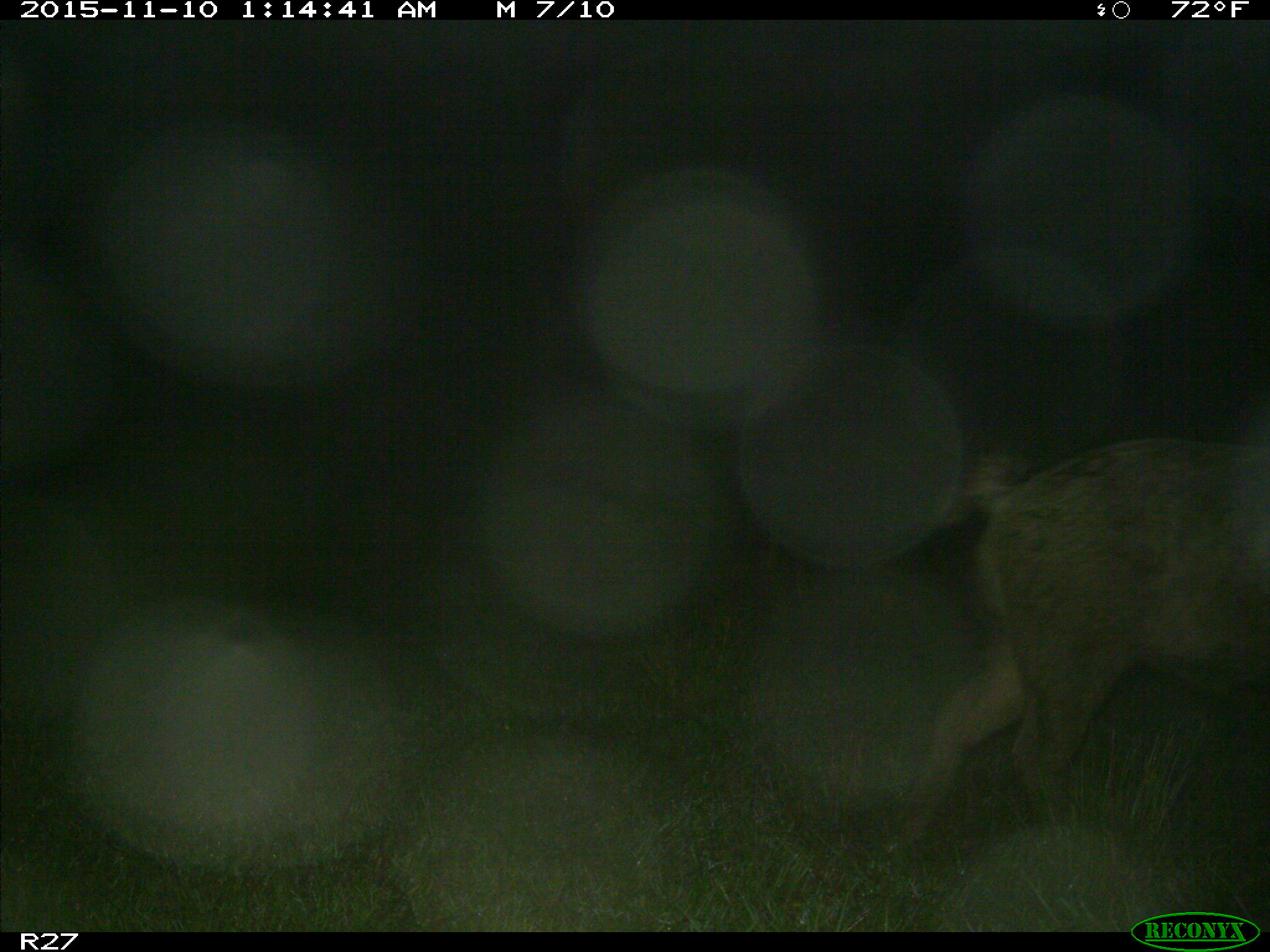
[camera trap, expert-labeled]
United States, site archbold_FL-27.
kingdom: Animalia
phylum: Chordata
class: Mammalia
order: Artiodactyla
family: Suidae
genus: Sus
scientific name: Sus scrofa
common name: wild boar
Sus scrofa (wild boar).